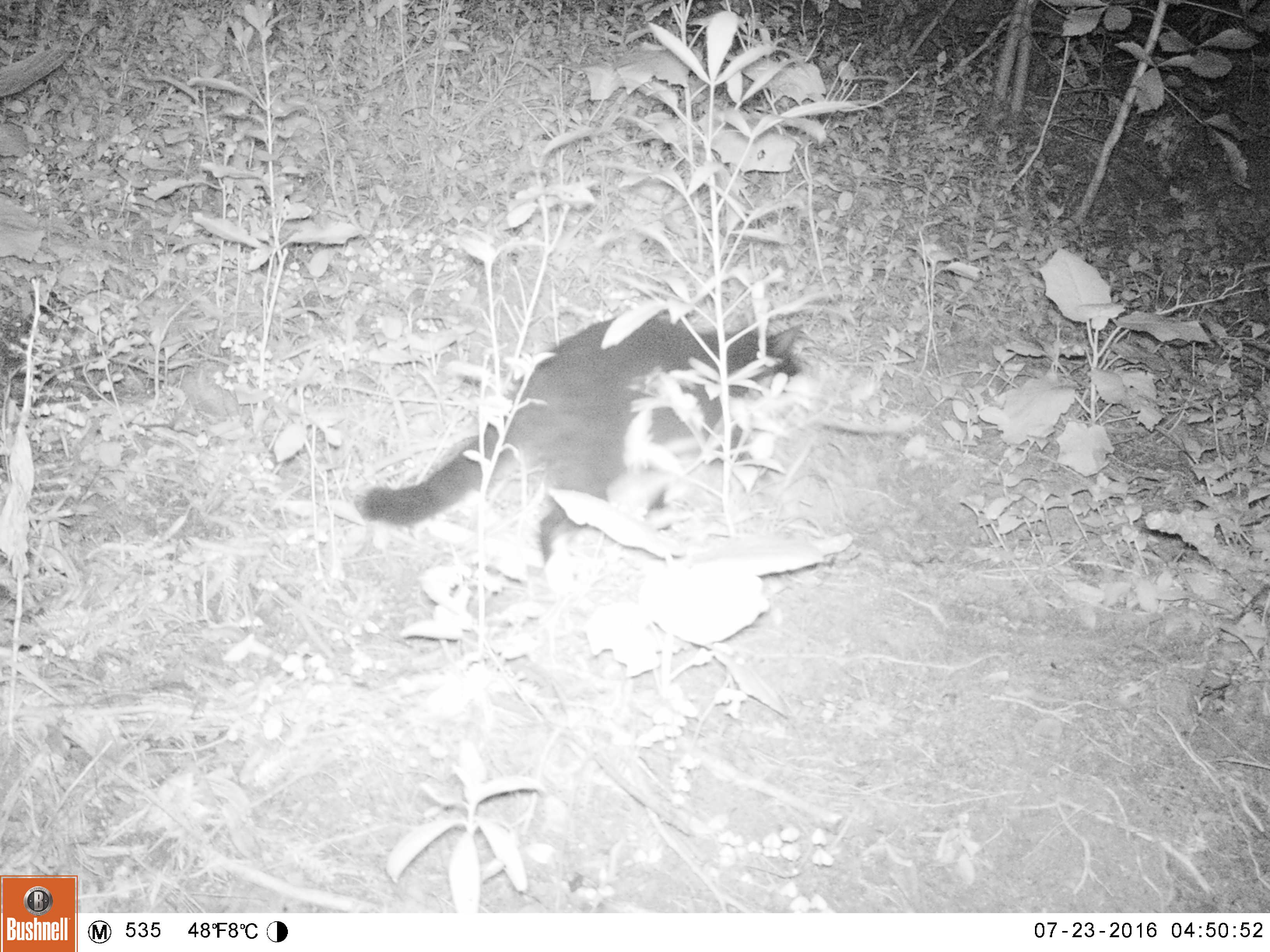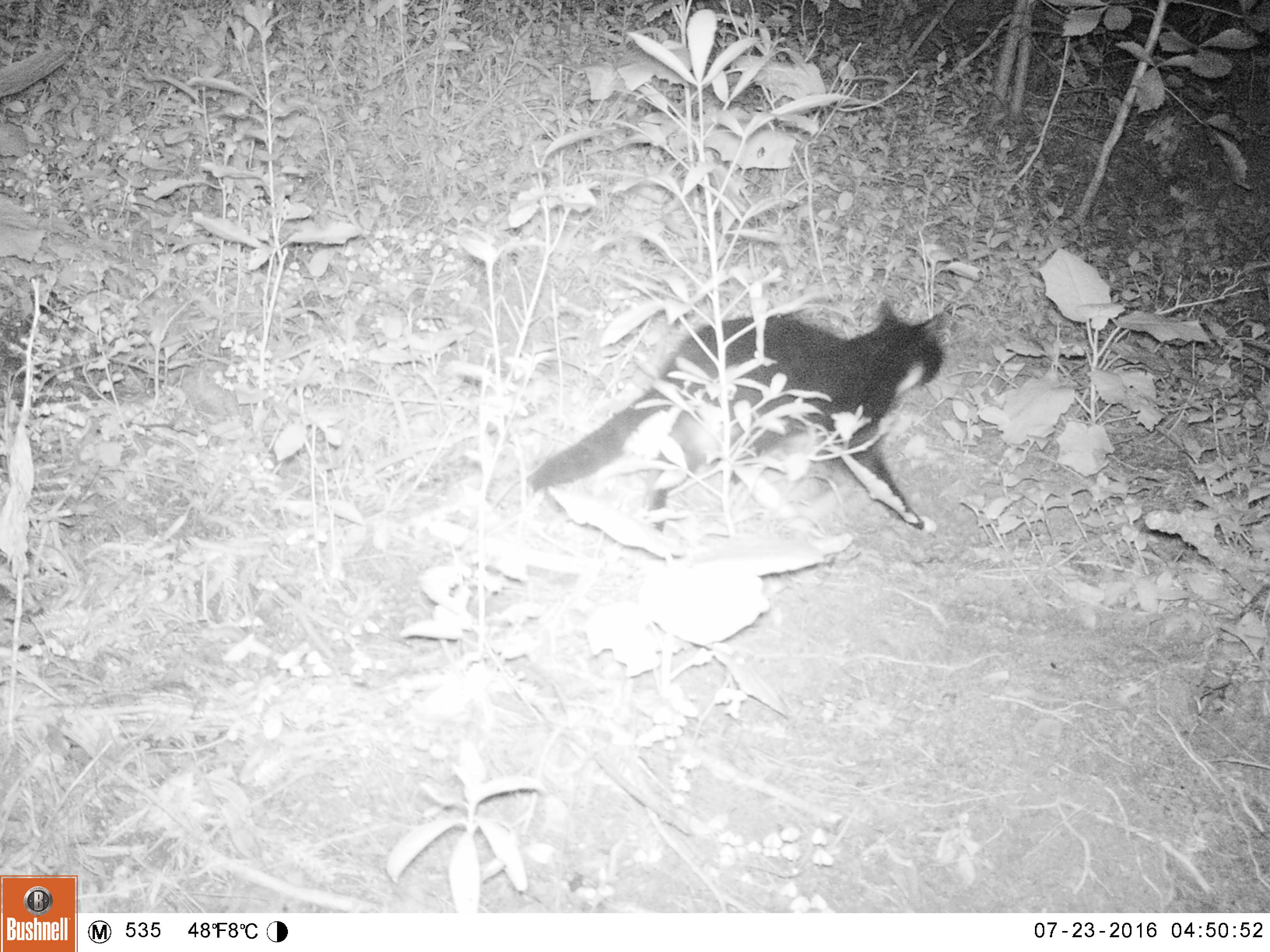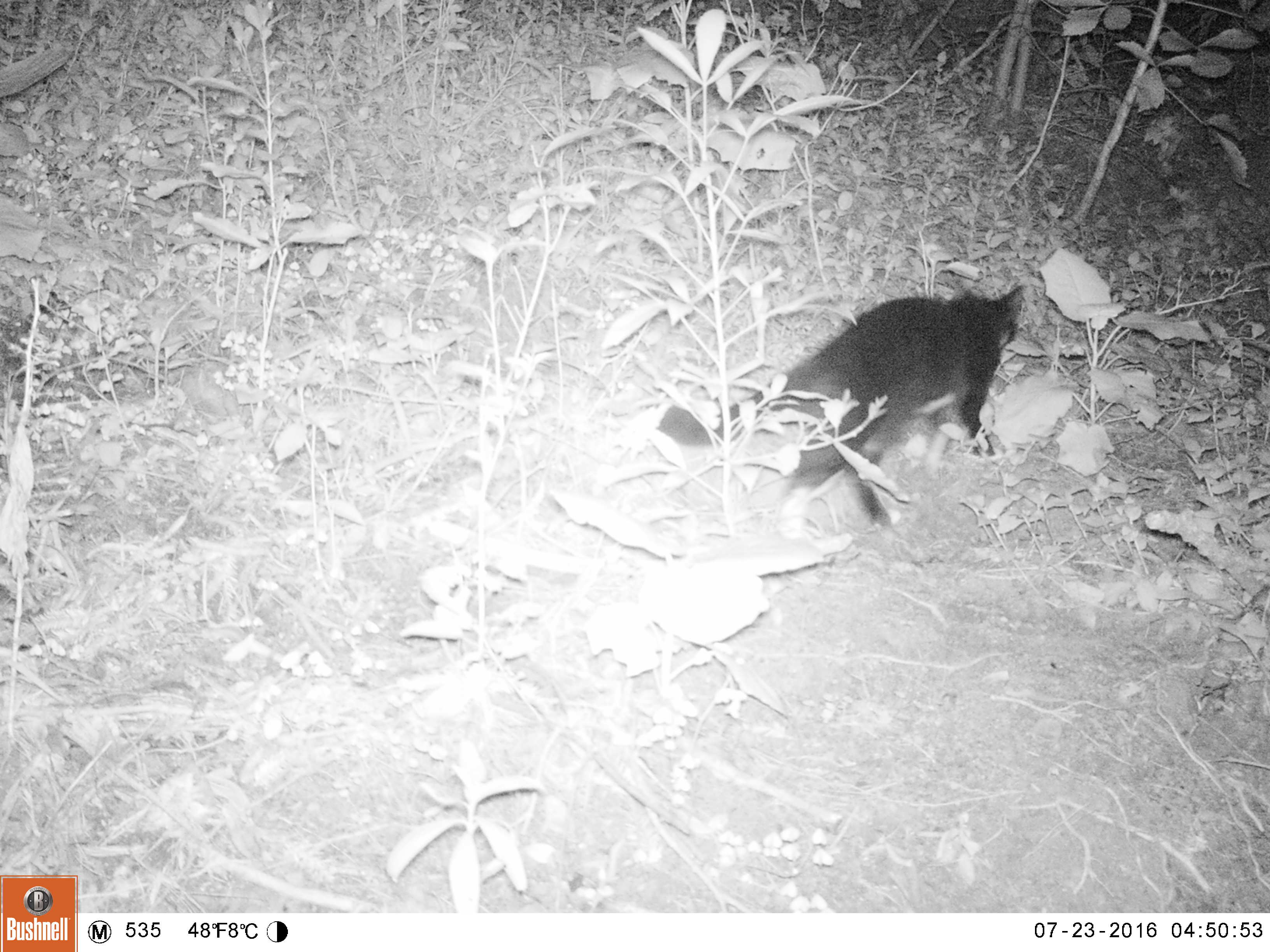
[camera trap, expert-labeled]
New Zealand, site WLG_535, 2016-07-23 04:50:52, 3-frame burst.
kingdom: Animalia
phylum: Chordata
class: Mammalia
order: Carnivora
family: Felidae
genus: Felis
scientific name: Felis catus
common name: domestic cat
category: cat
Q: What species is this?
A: Cat (domestic cat) (Felis catus).